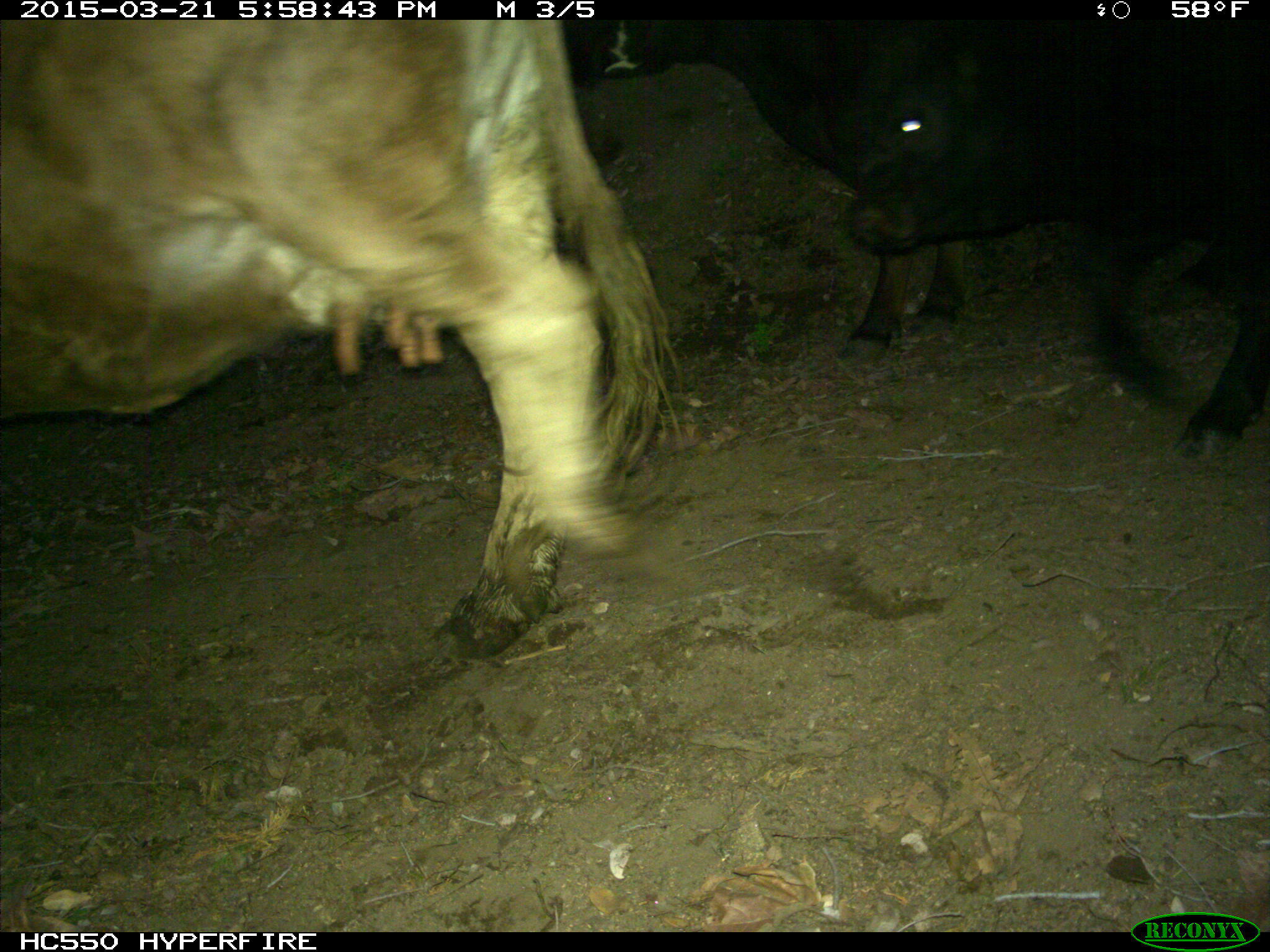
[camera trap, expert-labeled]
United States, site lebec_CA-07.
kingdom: Animalia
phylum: Chordata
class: Mammalia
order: Artiodactyla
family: Bovidae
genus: Bos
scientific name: Bos taurus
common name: domestic cow